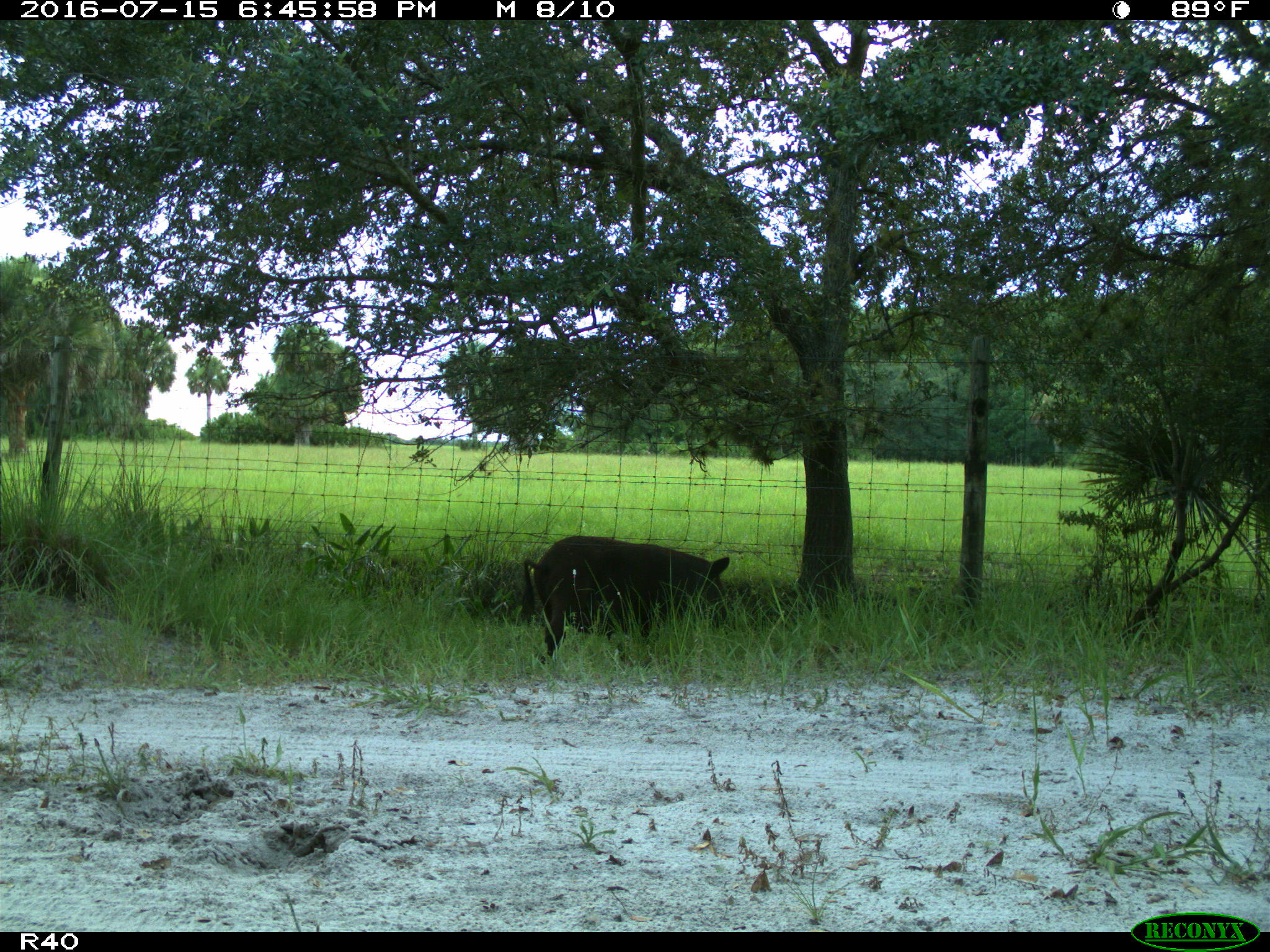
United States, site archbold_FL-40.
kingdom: Animalia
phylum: Chordata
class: Mammalia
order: Artiodactyla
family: Suidae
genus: Sus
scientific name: Sus scrofa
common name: wild boar